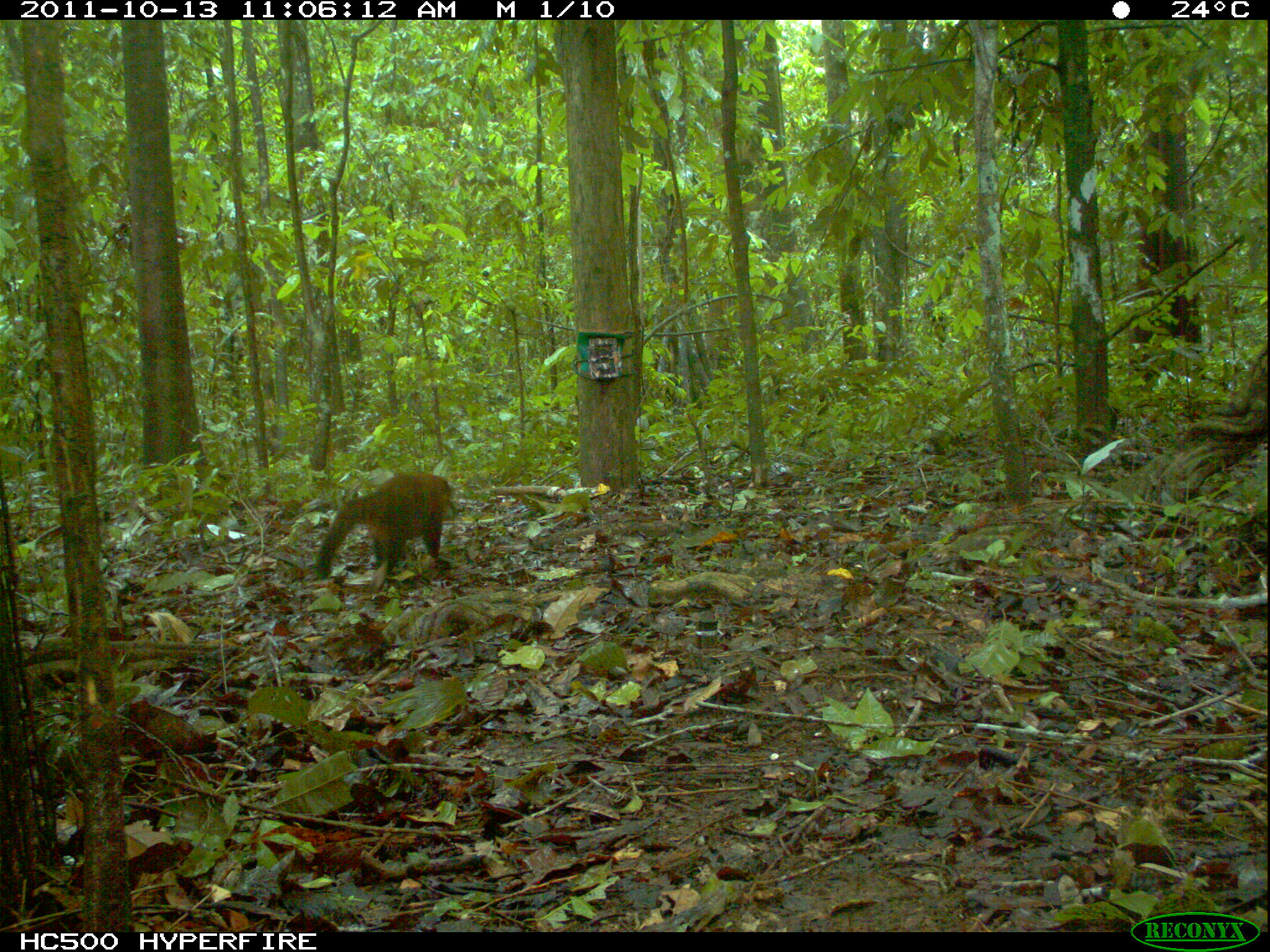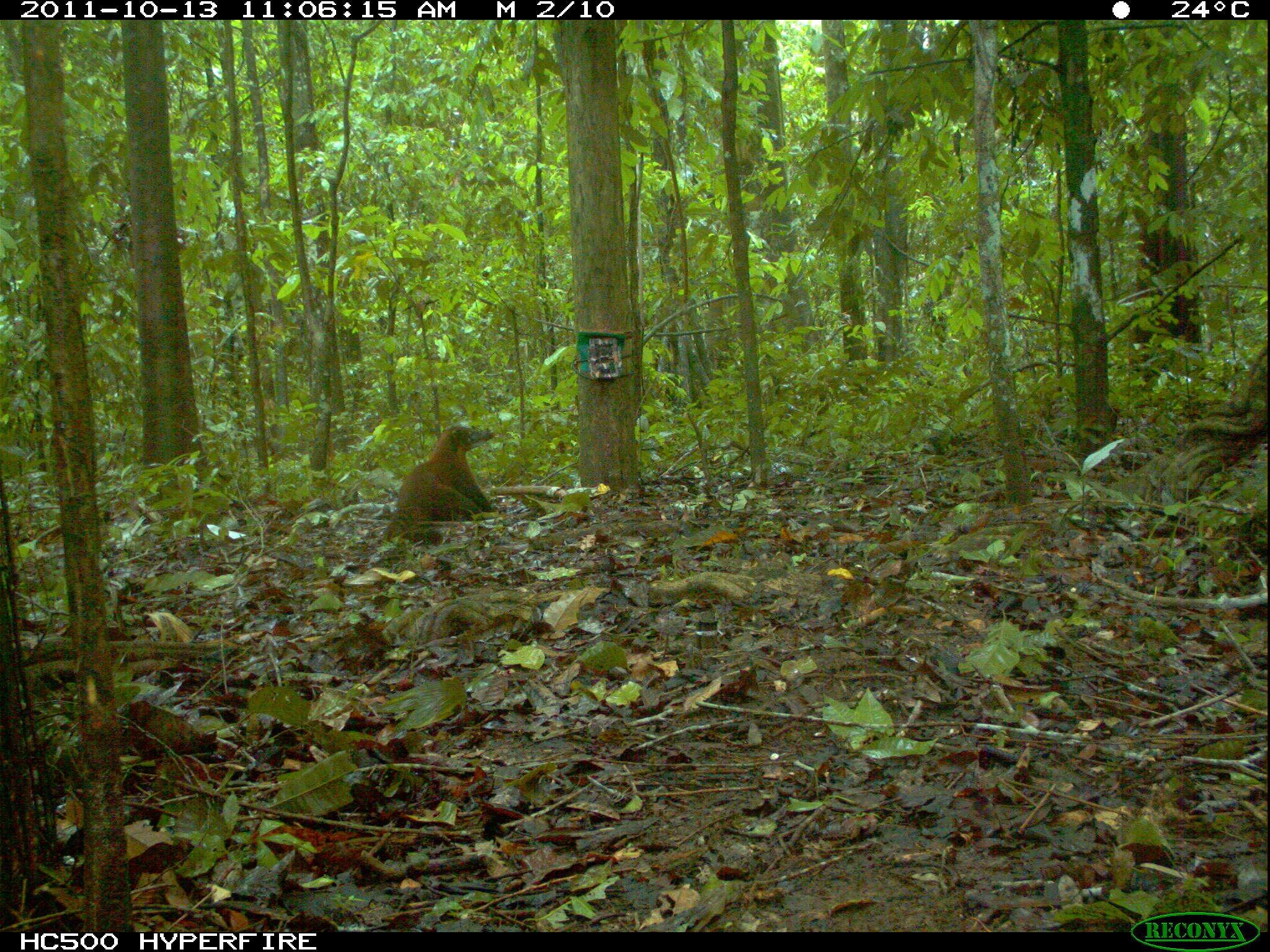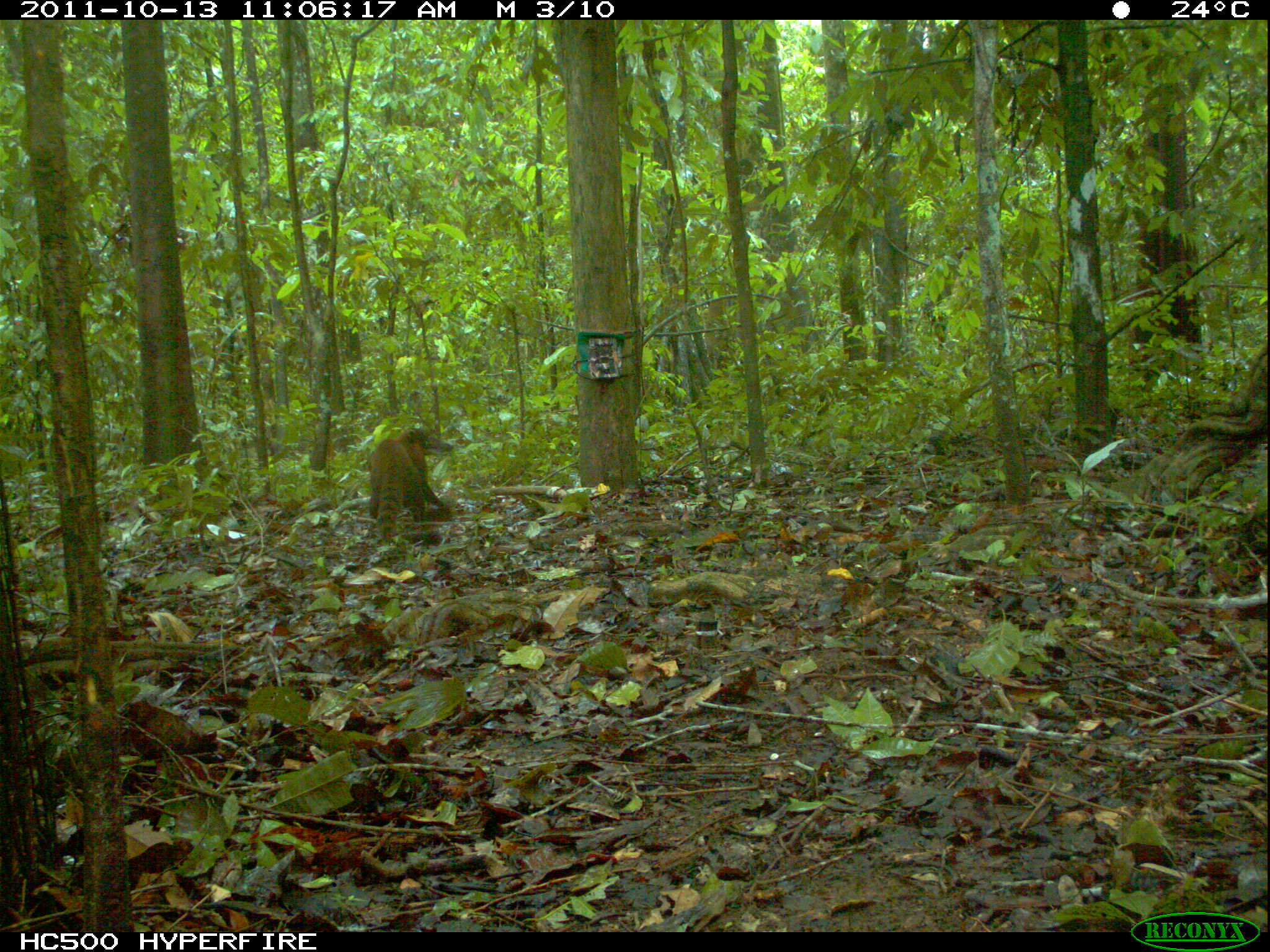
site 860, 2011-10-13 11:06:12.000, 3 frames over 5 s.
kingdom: Animalia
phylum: Chordata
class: Mammalia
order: Carnivora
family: Procyonidae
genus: Nasua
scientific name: Nasua nasua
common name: south american coati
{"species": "Nasua nasua (south american coati)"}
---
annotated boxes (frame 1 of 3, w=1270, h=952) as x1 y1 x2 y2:
nasua nasua: 311 468 456 583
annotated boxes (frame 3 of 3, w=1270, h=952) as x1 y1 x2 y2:
nasua nasua: 368 426 453 545